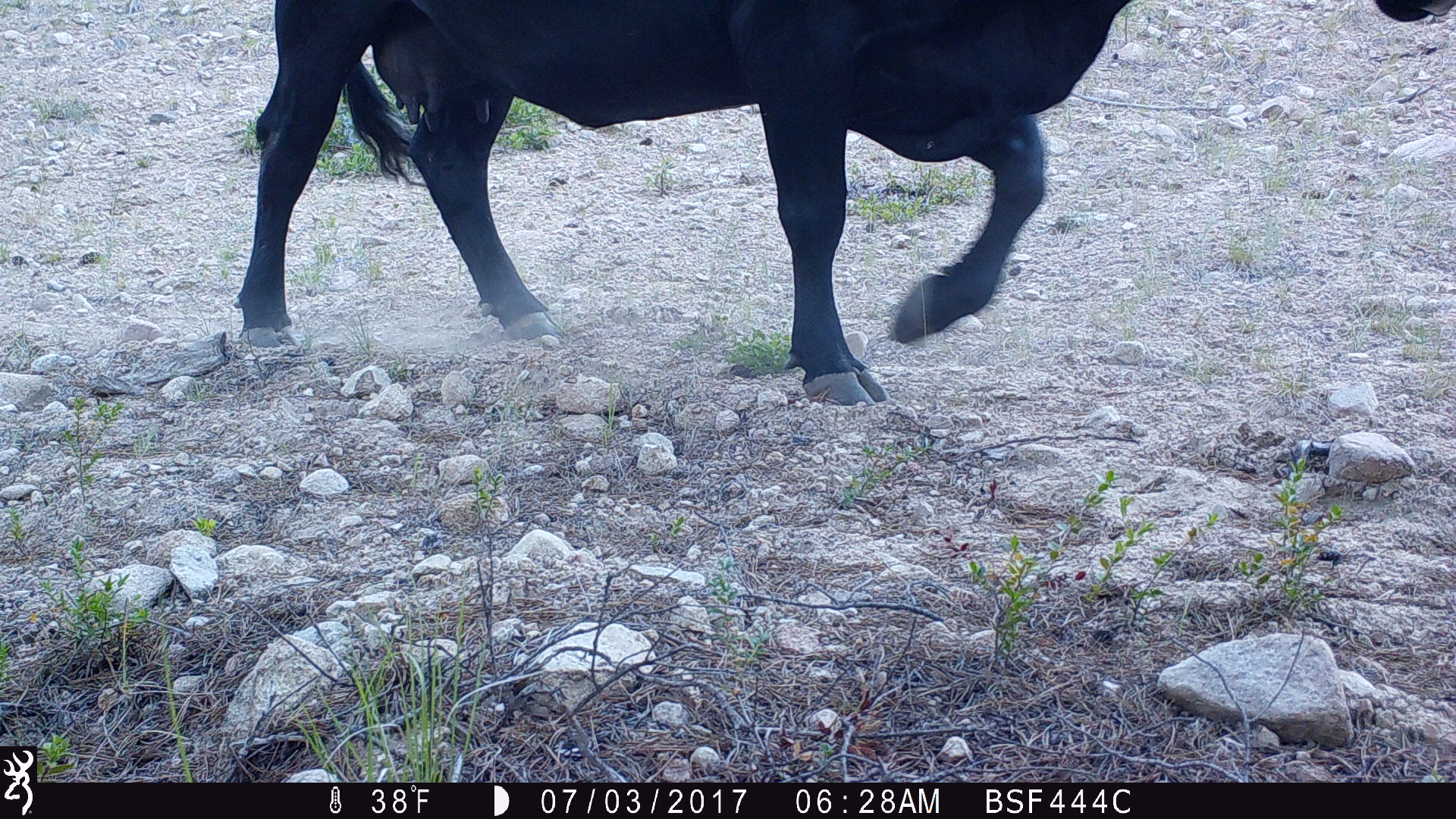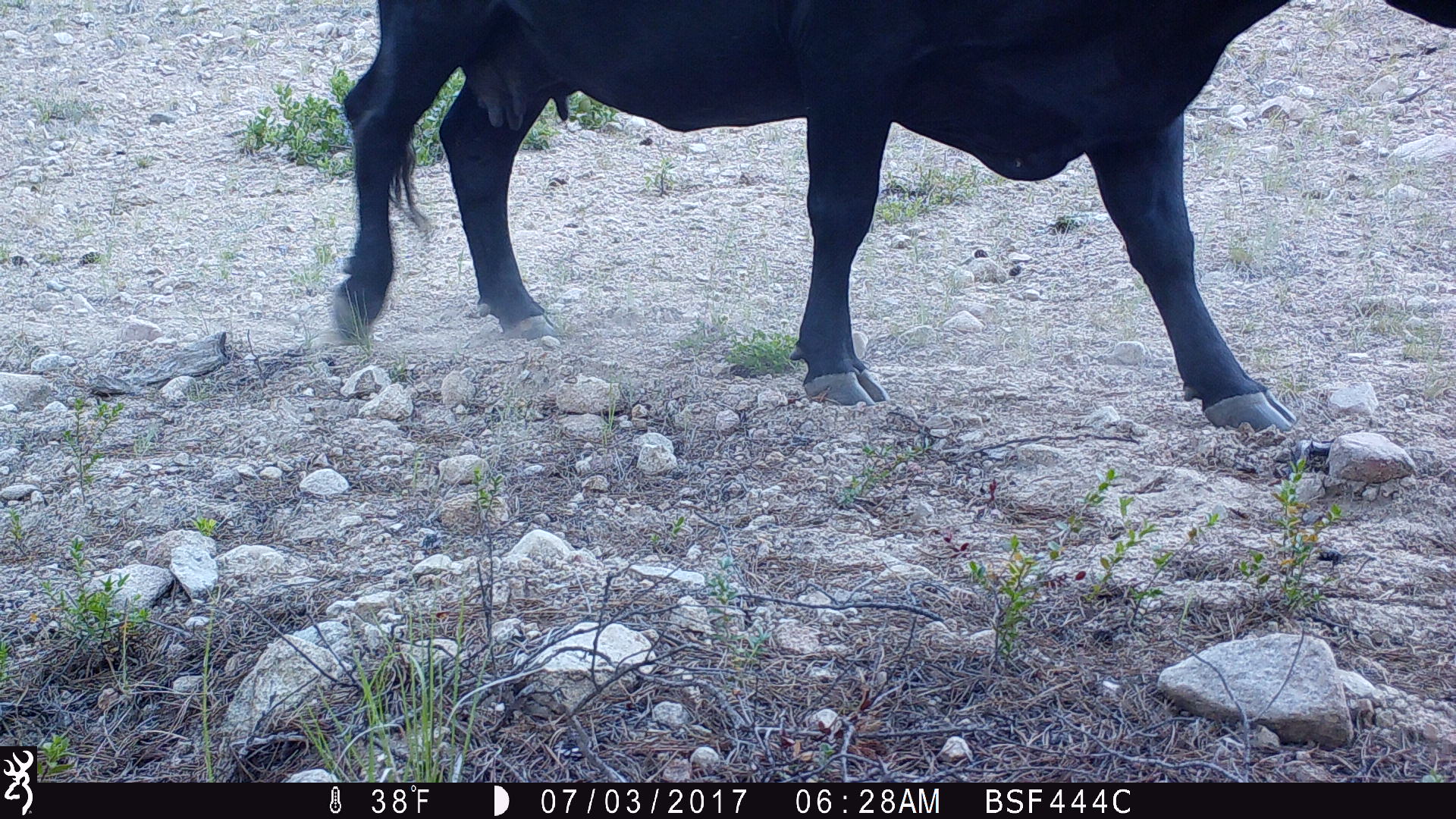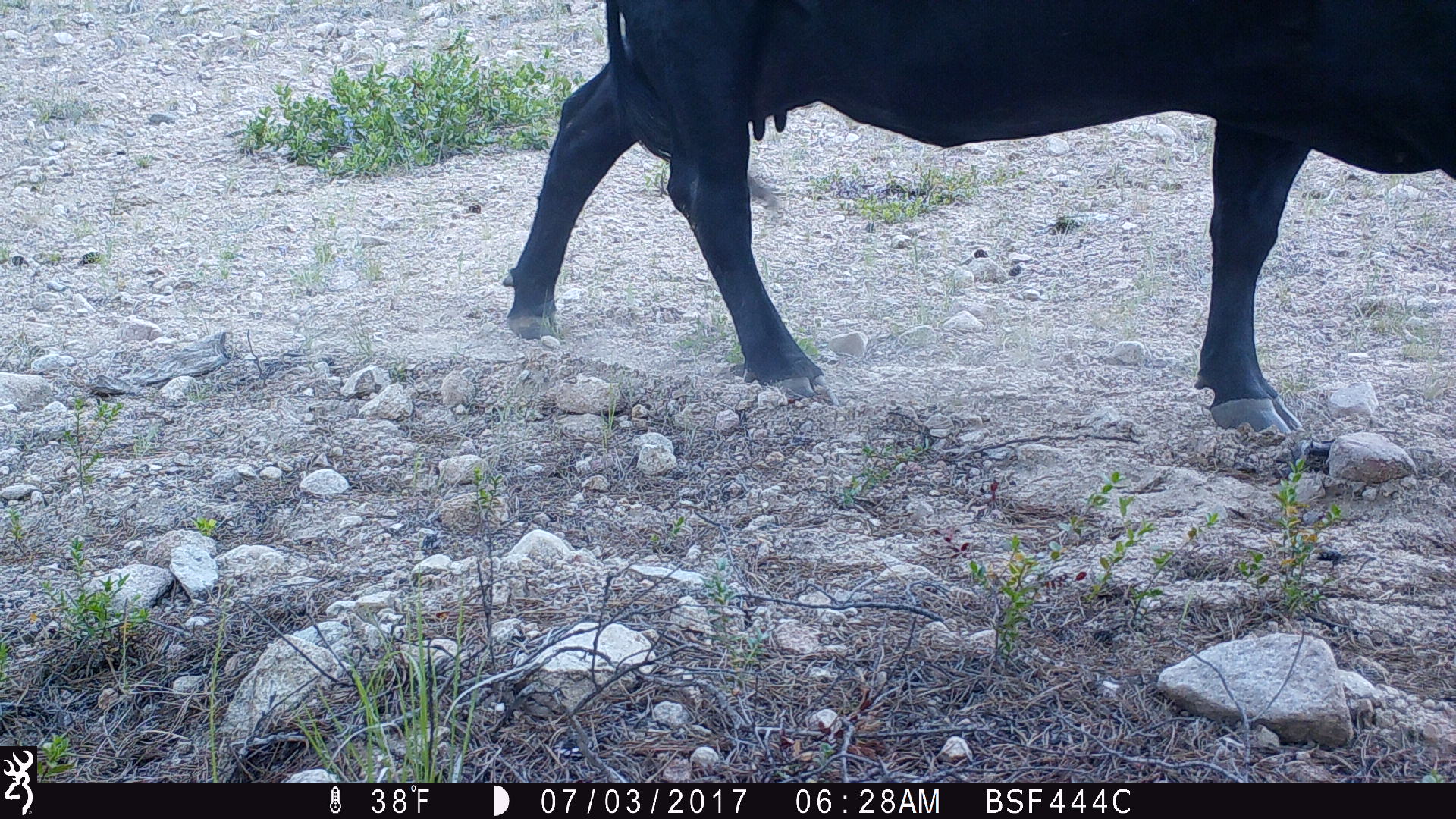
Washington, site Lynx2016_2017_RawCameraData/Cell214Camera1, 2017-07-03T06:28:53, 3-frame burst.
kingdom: Animalia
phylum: Chordata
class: Mammalia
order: Artiodactyla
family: Bovidae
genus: Bos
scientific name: Bos taurus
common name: domestic cattle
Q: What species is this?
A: Domestic cattle (Bos taurus).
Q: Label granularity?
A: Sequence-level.